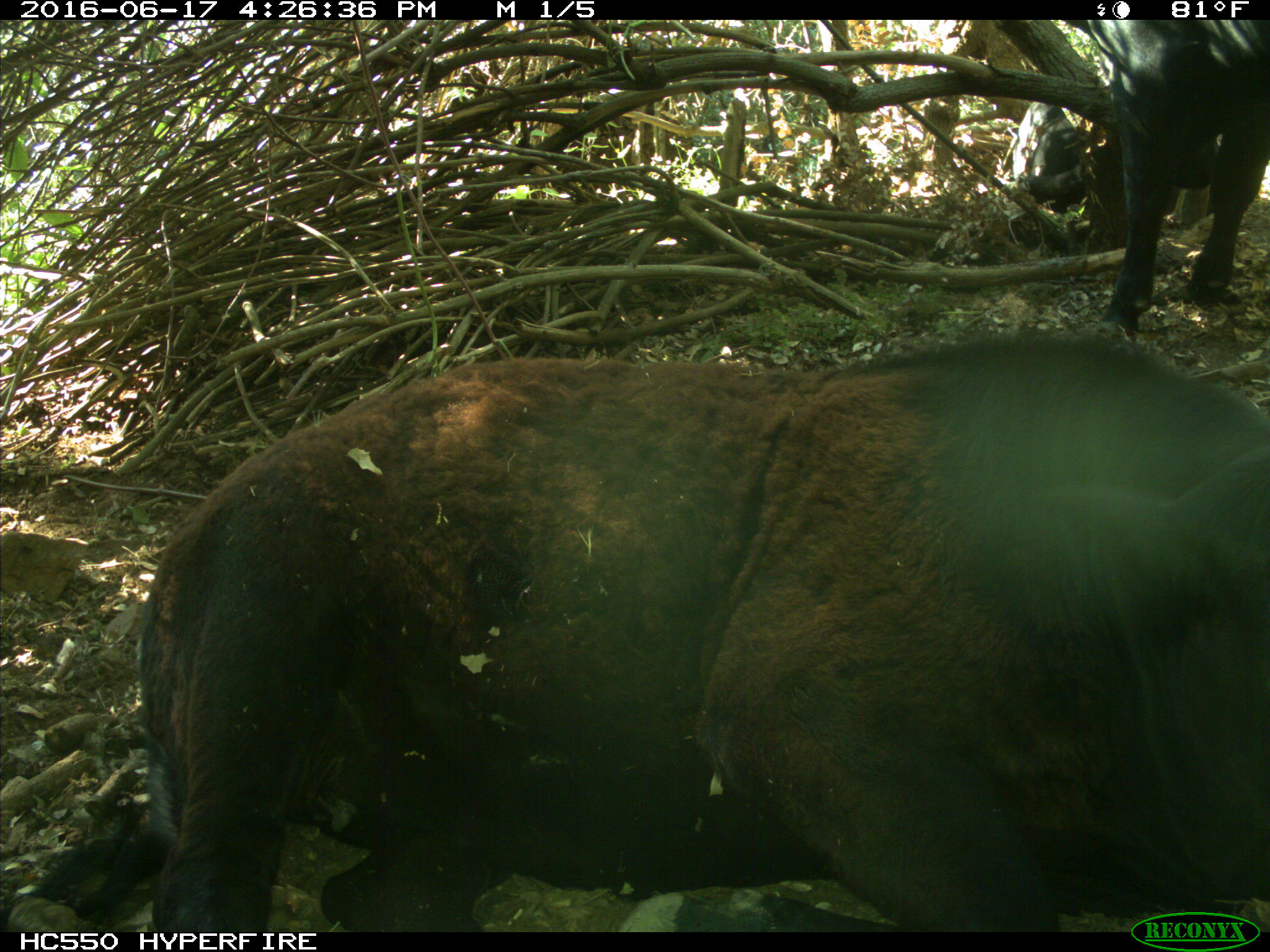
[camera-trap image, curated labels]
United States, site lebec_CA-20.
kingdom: Animalia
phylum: Chordata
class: Mammalia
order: Artiodactyla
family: Bovidae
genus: Bos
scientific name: Bos taurus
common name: domestic cow